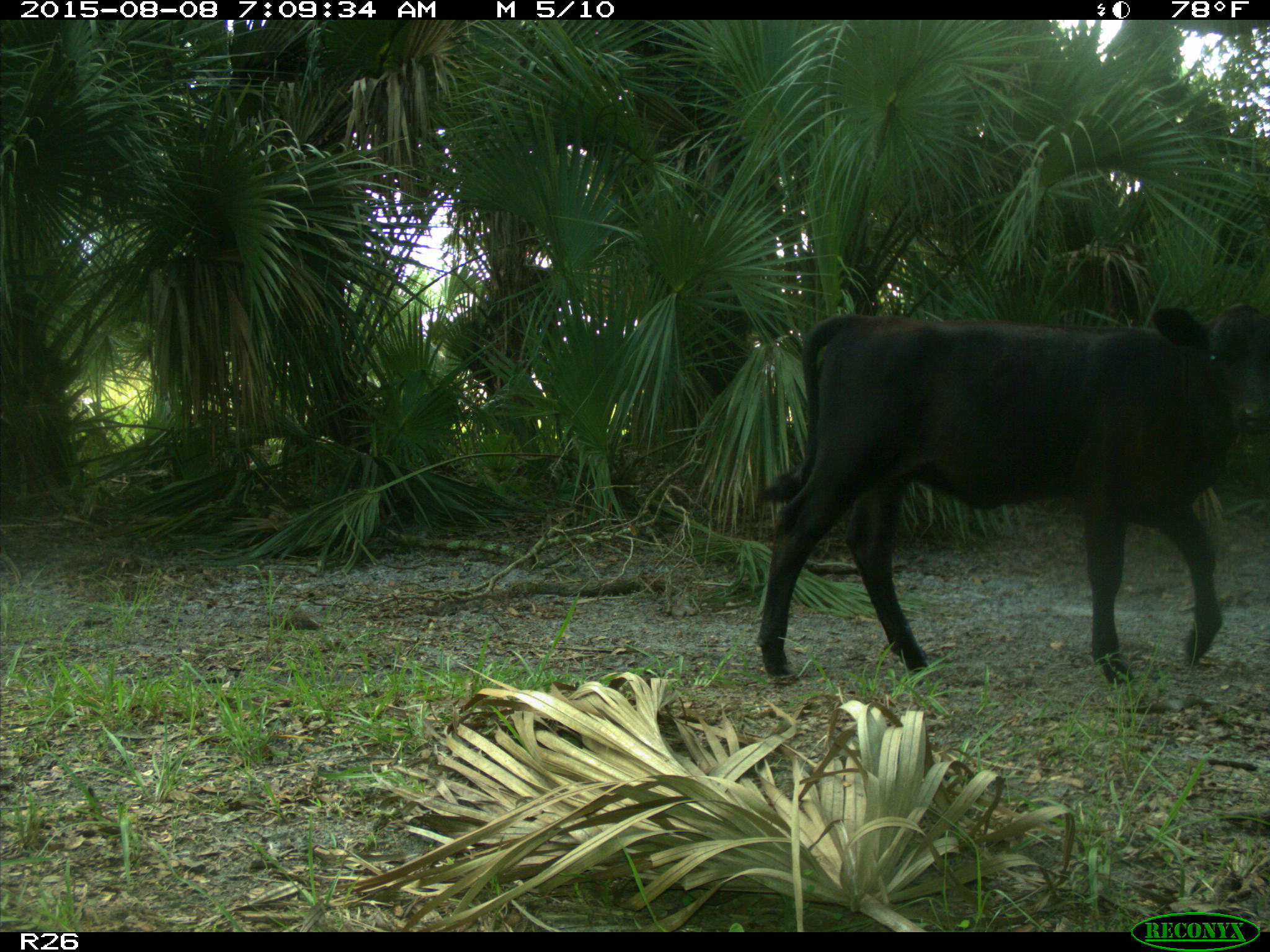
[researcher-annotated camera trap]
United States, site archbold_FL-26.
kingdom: Animalia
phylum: Chordata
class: Mammalia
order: Artiodactyla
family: Bovidae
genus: Bos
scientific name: Bos taurus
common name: domestic cow